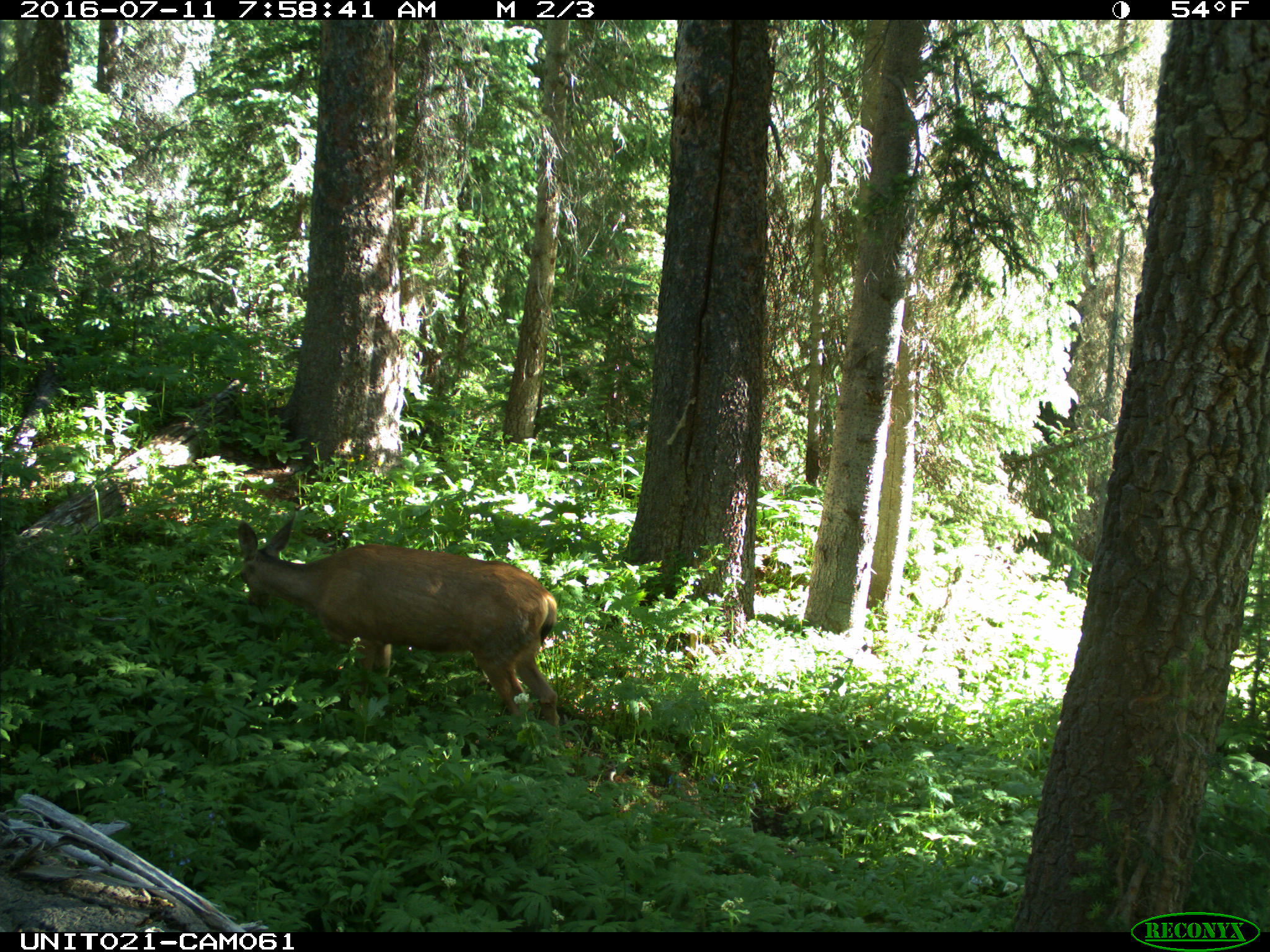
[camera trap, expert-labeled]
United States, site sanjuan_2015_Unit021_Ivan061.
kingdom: Animalia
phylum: Chordata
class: Mammalia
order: Artiodactyla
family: Cervidae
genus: Odocoileus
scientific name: Odocoileus hemionus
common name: mule deer